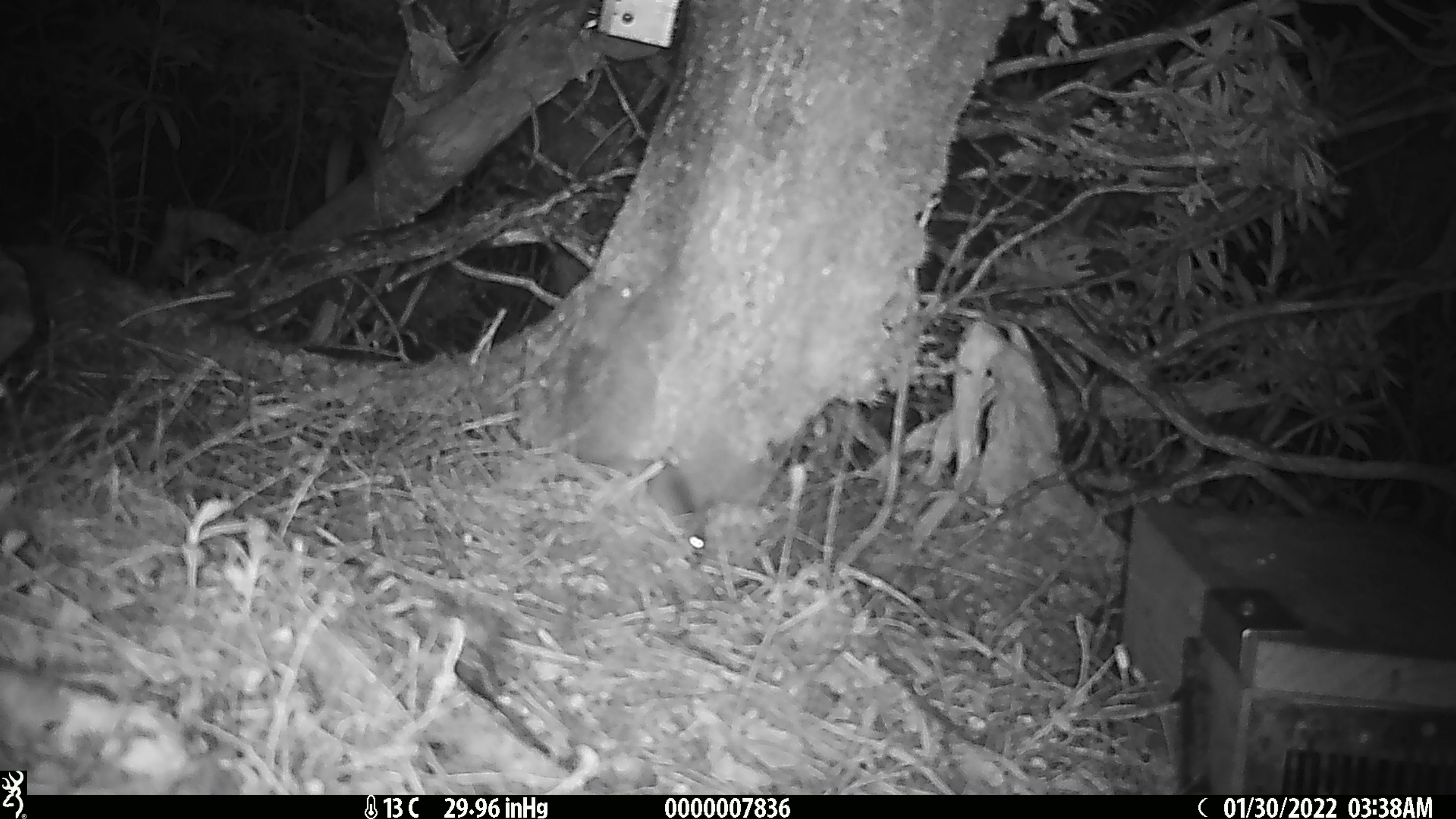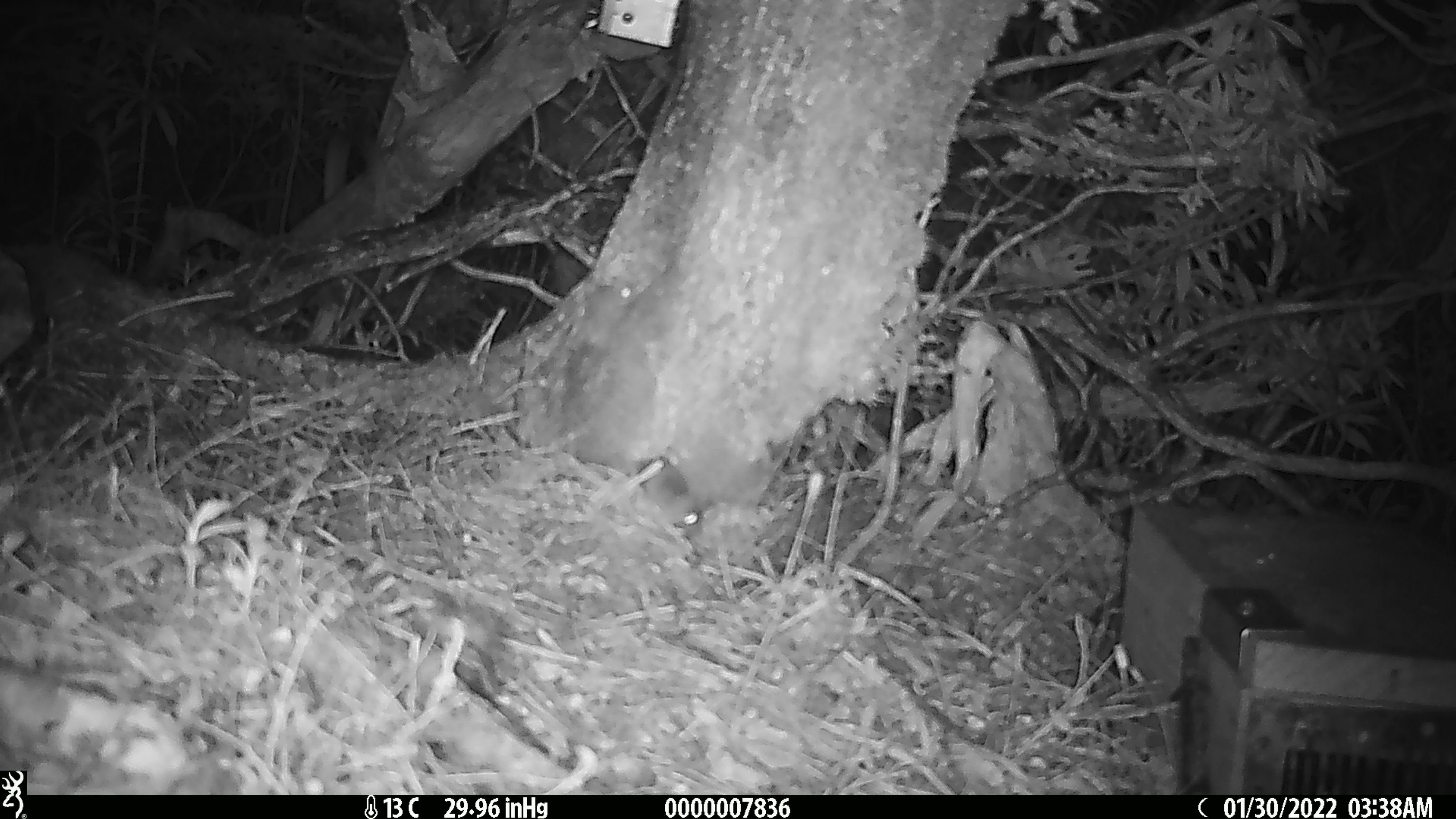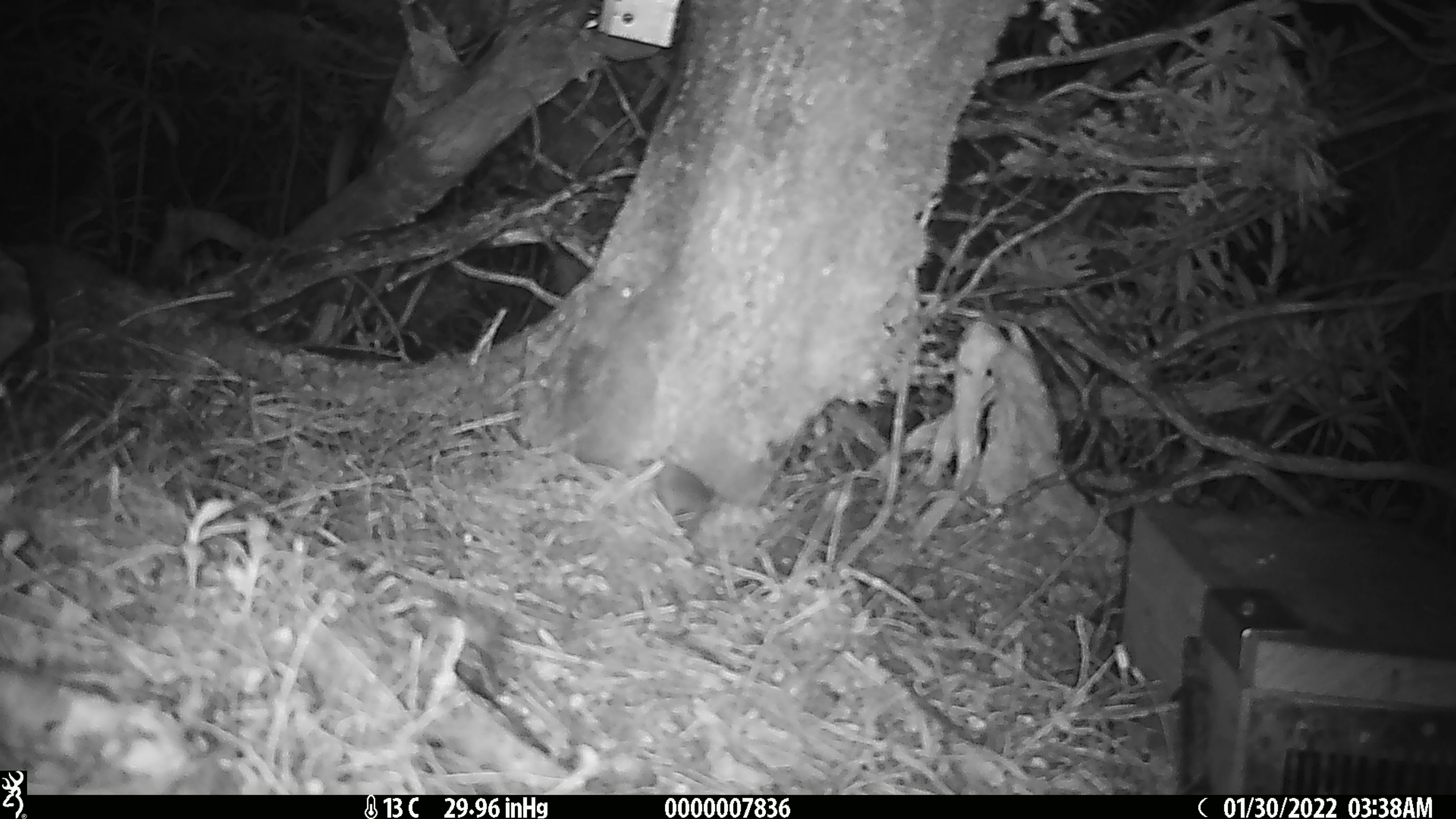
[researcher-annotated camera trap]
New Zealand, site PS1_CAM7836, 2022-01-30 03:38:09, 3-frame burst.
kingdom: Animalia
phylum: Chordata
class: Mammalia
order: Rodentia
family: Muridae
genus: Mus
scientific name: Mus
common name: mouse